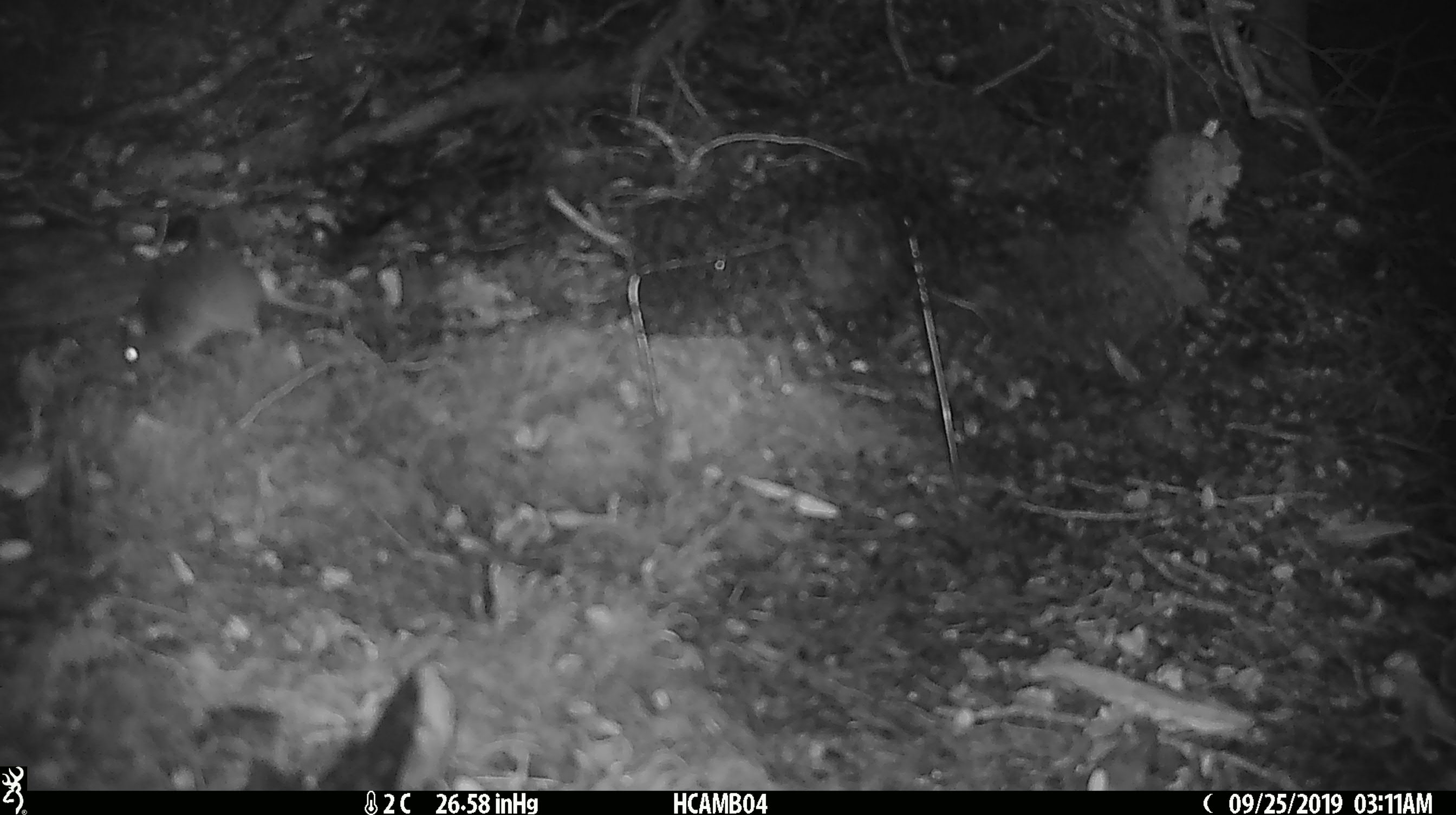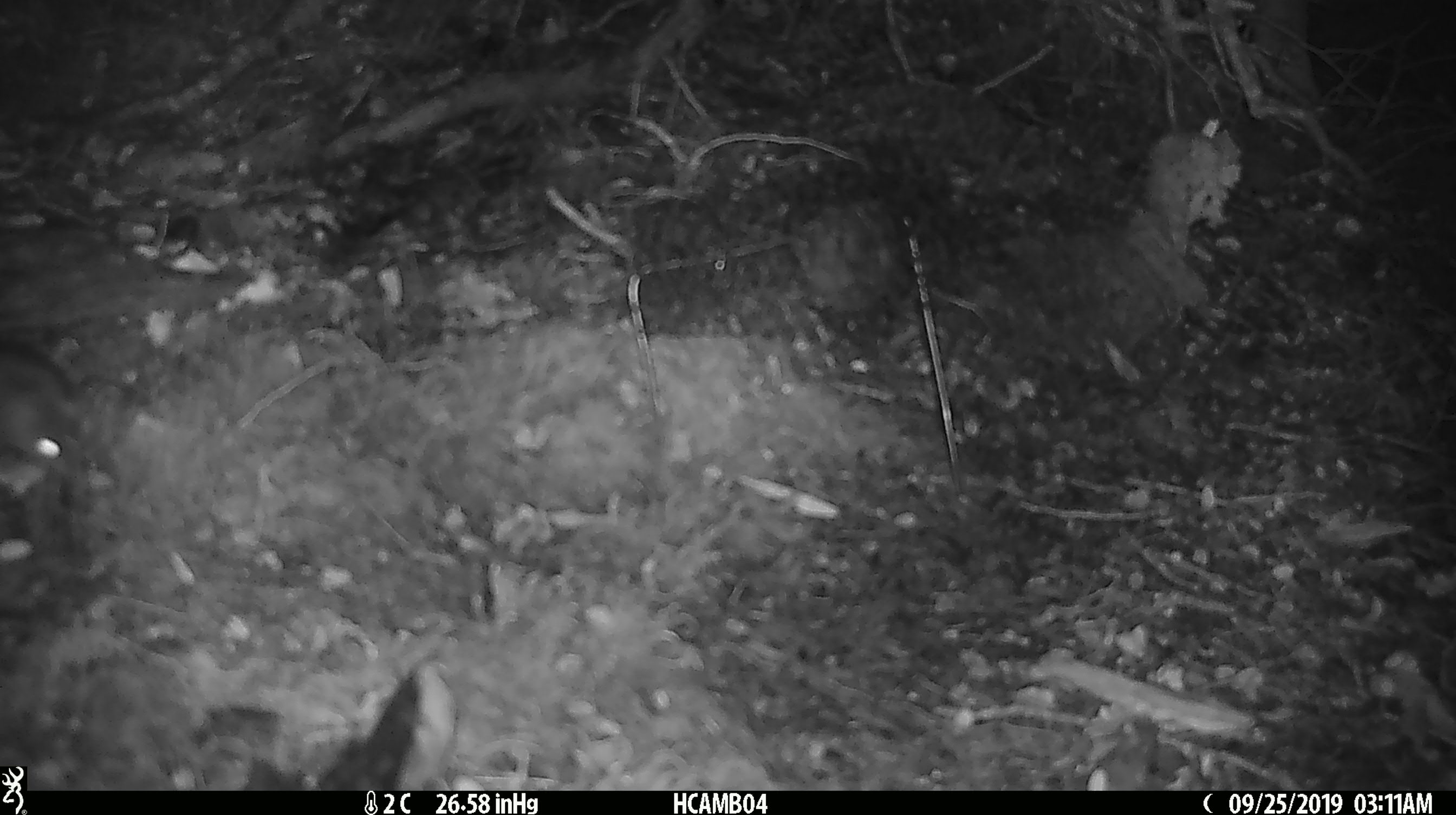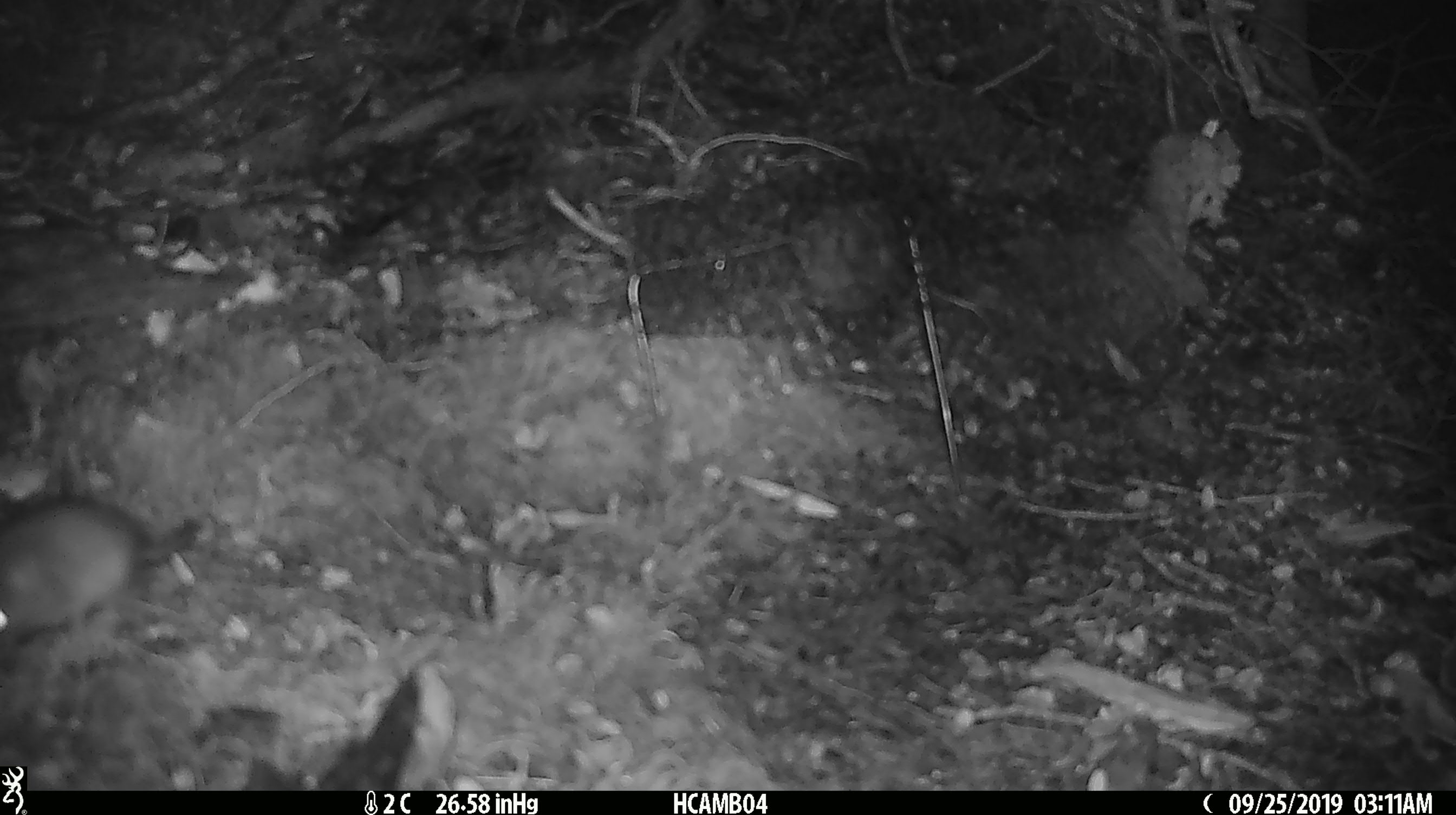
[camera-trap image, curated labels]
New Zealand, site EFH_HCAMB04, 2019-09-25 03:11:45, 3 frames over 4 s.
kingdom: Animalia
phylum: Chordata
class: Mammalia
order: Rodentia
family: Muridae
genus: Mus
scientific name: Mus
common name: mouse